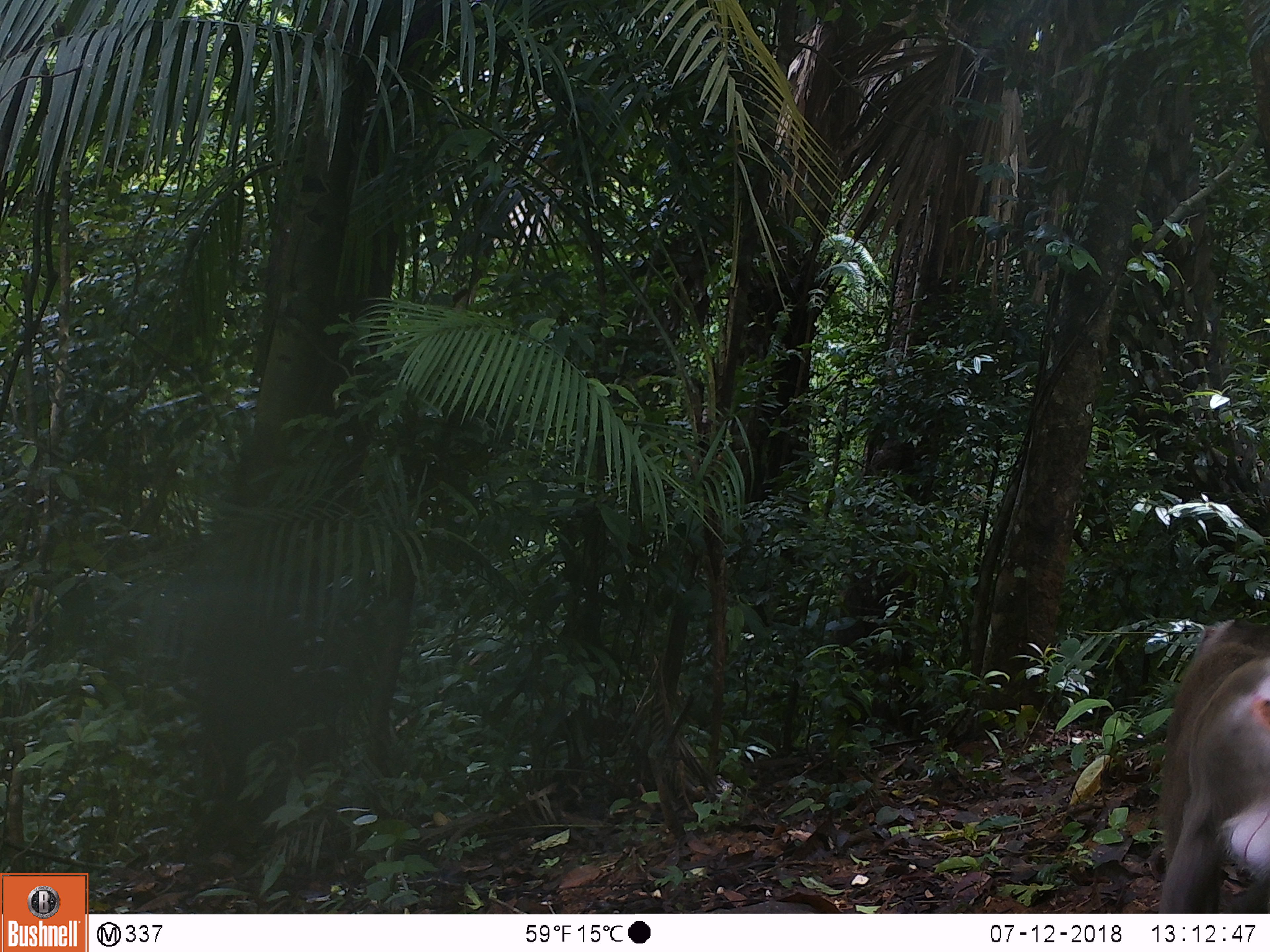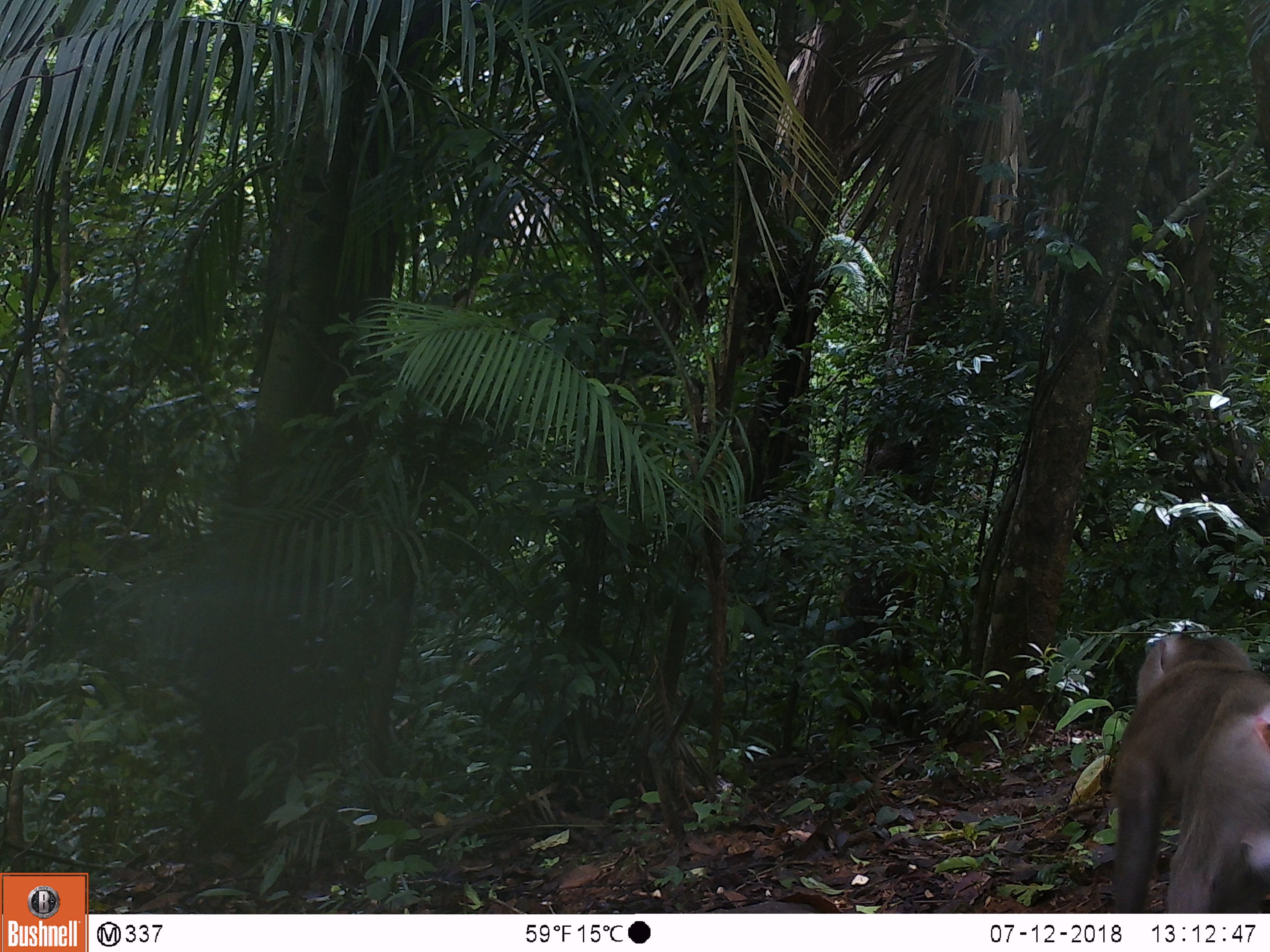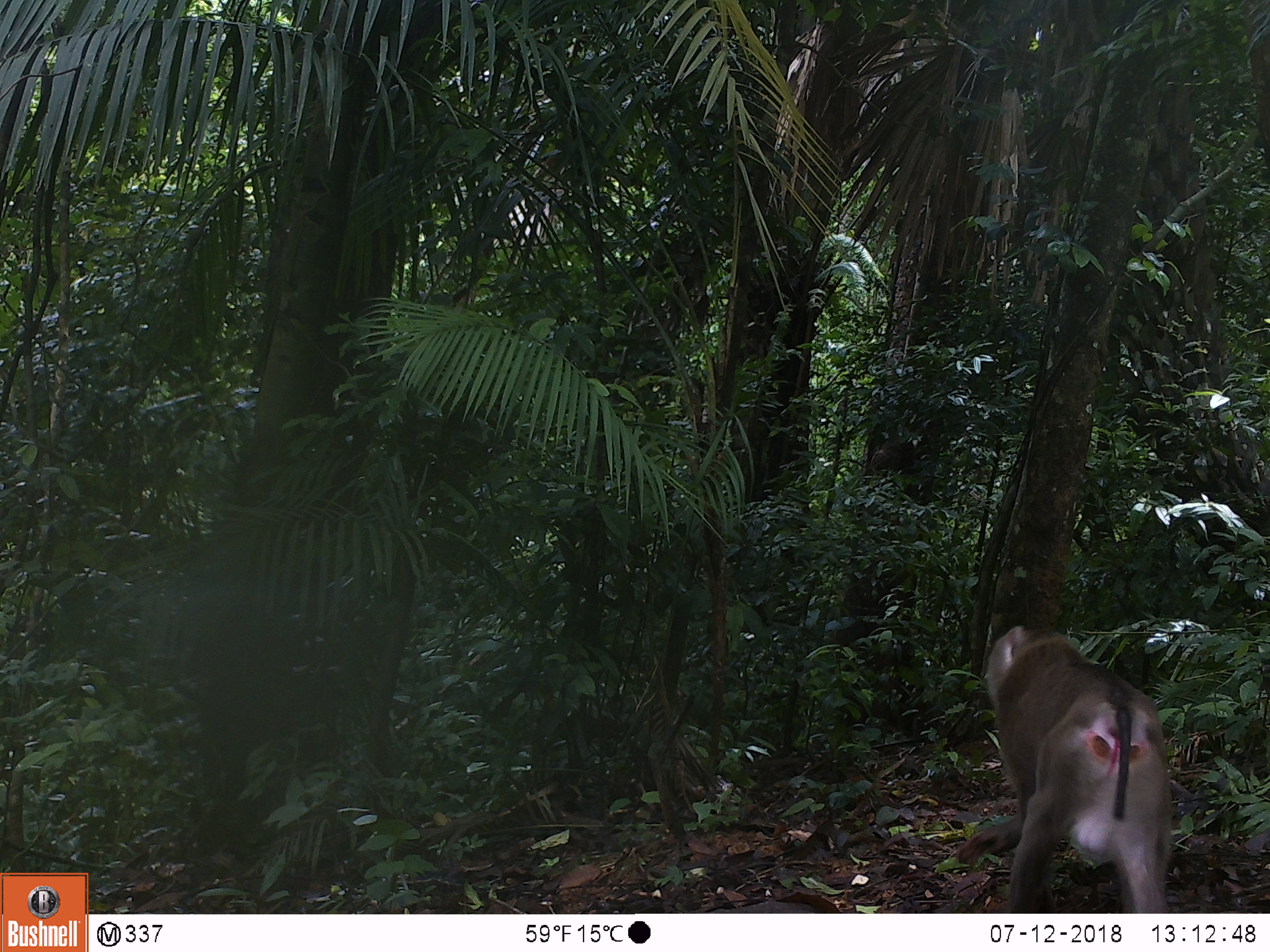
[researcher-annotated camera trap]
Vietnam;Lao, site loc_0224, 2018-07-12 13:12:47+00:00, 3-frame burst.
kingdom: Animalia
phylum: Chordata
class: Mammalia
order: Primates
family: Cercopithecidae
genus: Macaca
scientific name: Macaca nemestrina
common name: pig-tailed macaque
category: pig tailed macaque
Pig tailed macaque (pig-tailed macaque) (Macaca nemestrina). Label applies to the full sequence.